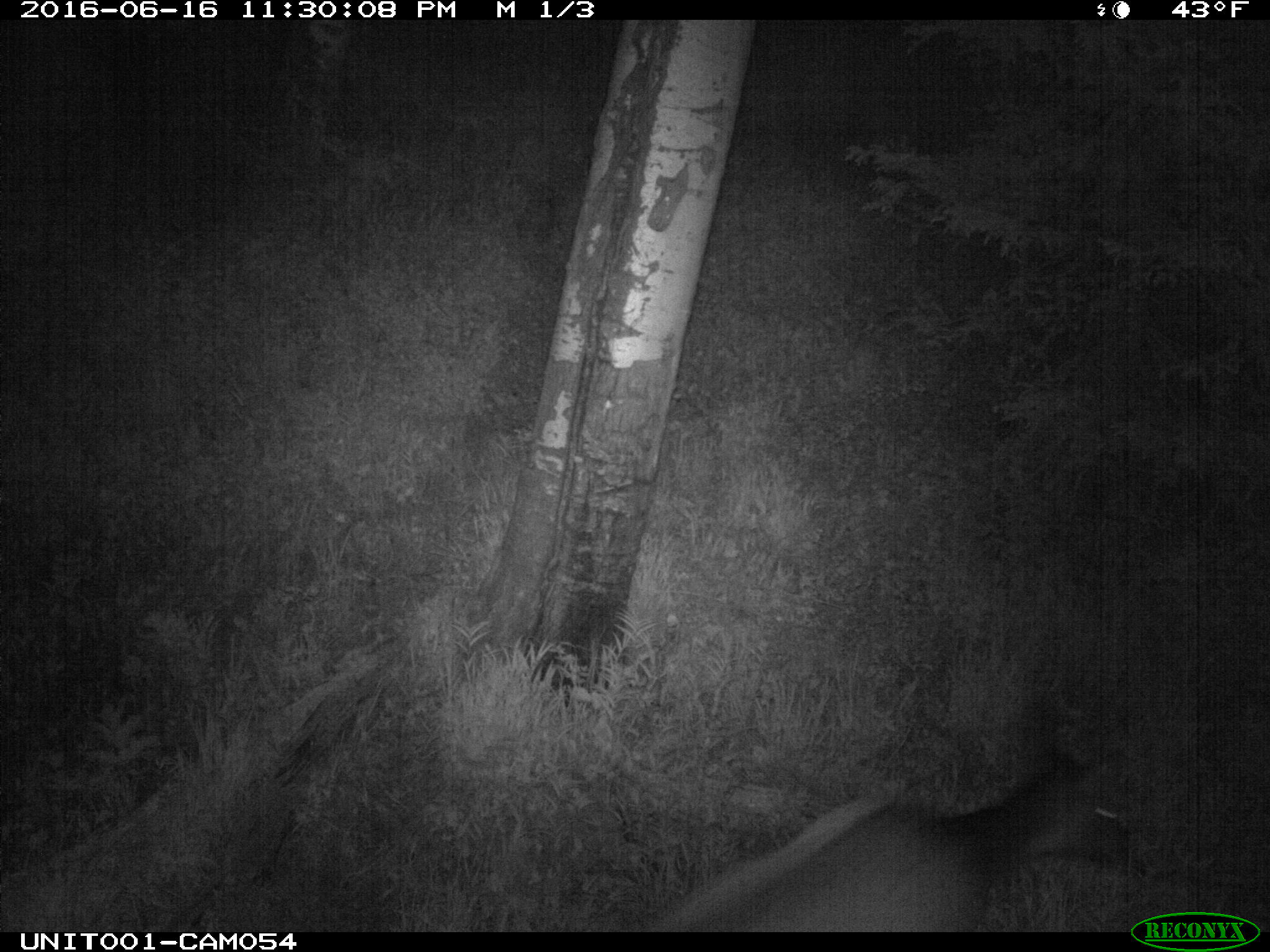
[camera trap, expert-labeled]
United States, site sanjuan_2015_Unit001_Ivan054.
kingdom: Animalia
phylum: Chordata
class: Mammalia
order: Artiodactyla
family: Cervidae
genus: Cervus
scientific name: Cervus elaphus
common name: red deer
Cervus elaphus (red deer).